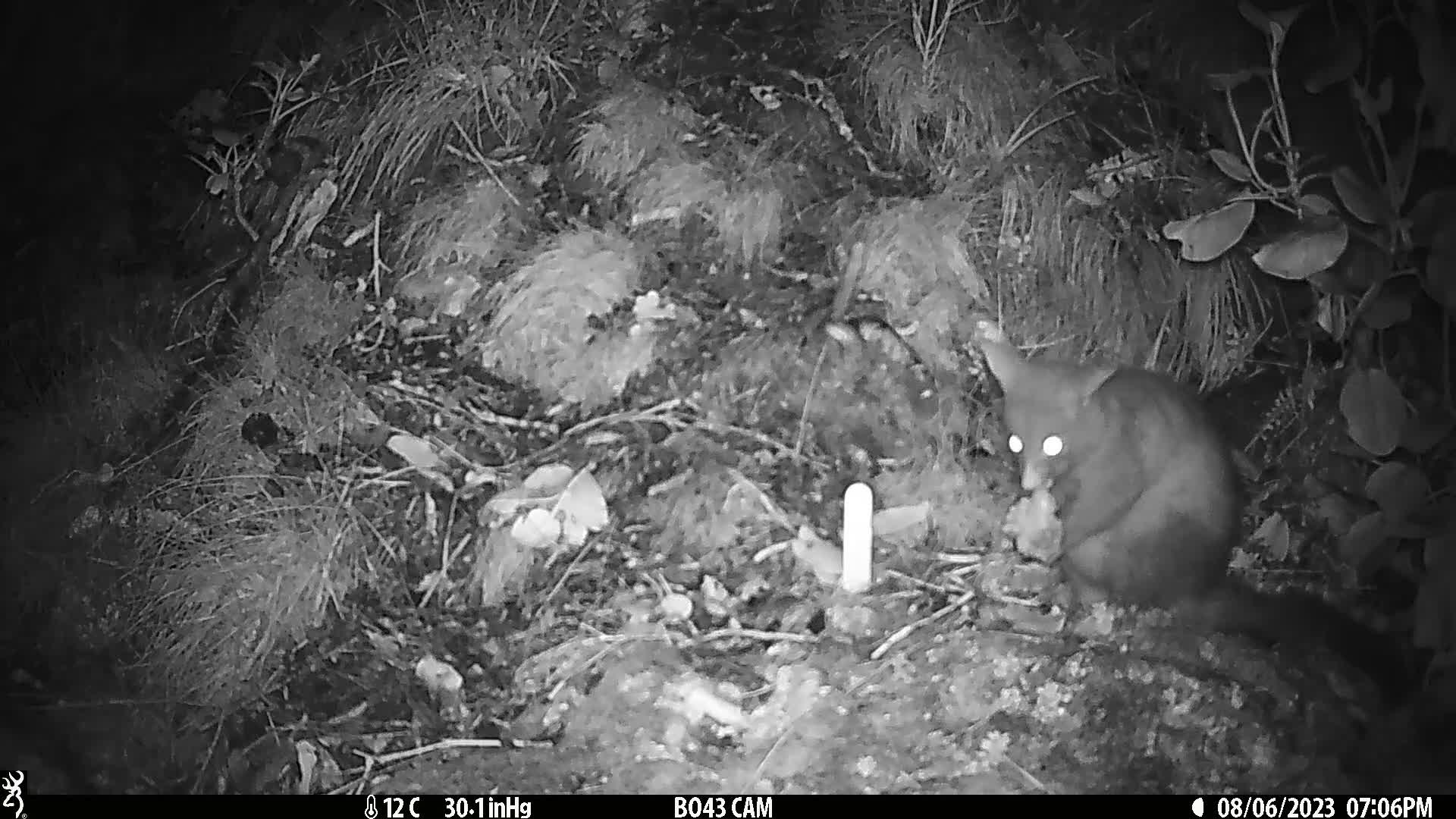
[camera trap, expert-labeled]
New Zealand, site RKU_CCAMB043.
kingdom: Animalia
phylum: Chordata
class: Mammalia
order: Diprotodontia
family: Phalangeridae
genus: Trichosurus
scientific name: Trichosurus vulpecula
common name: common brushtail possum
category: possum